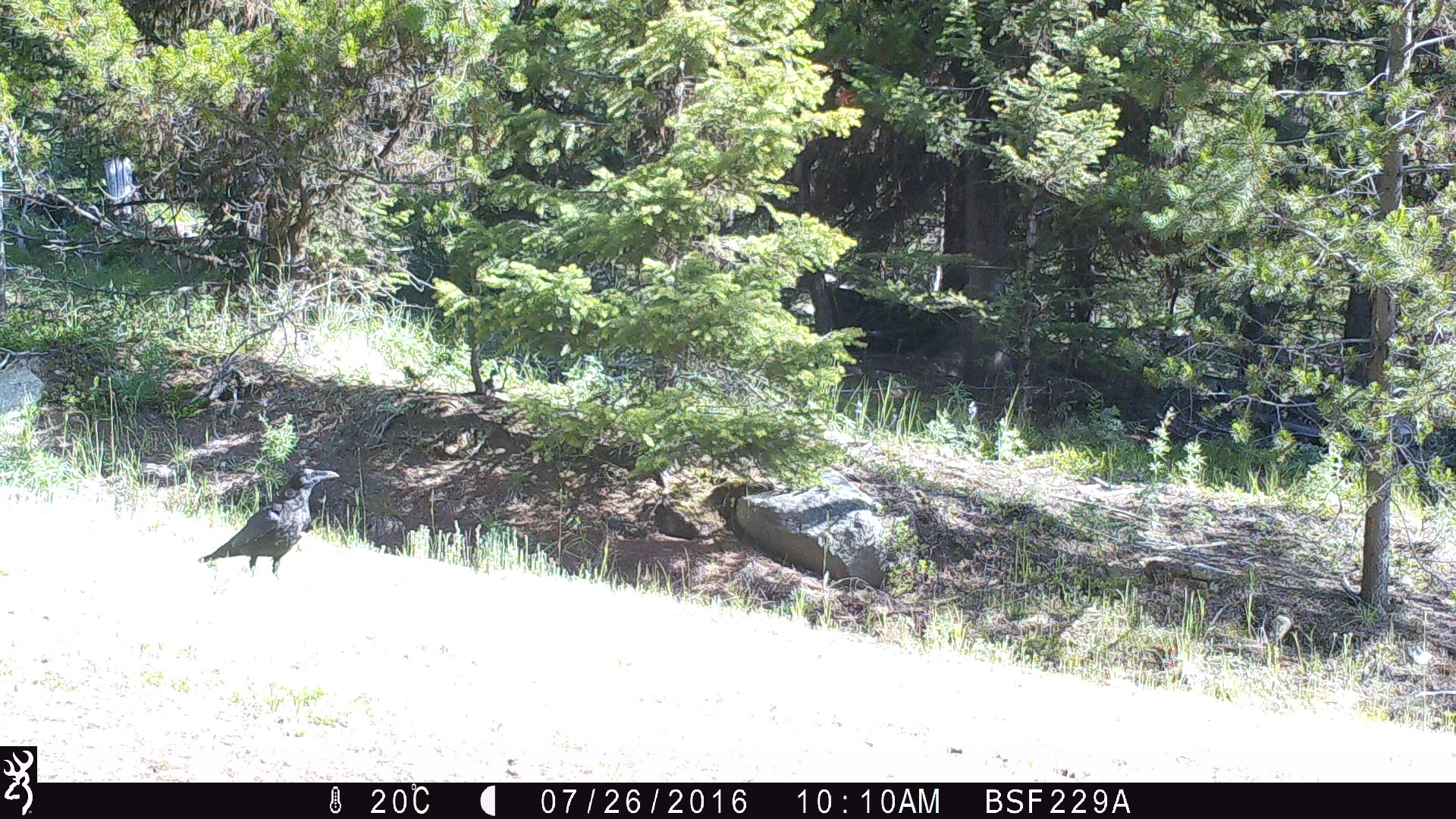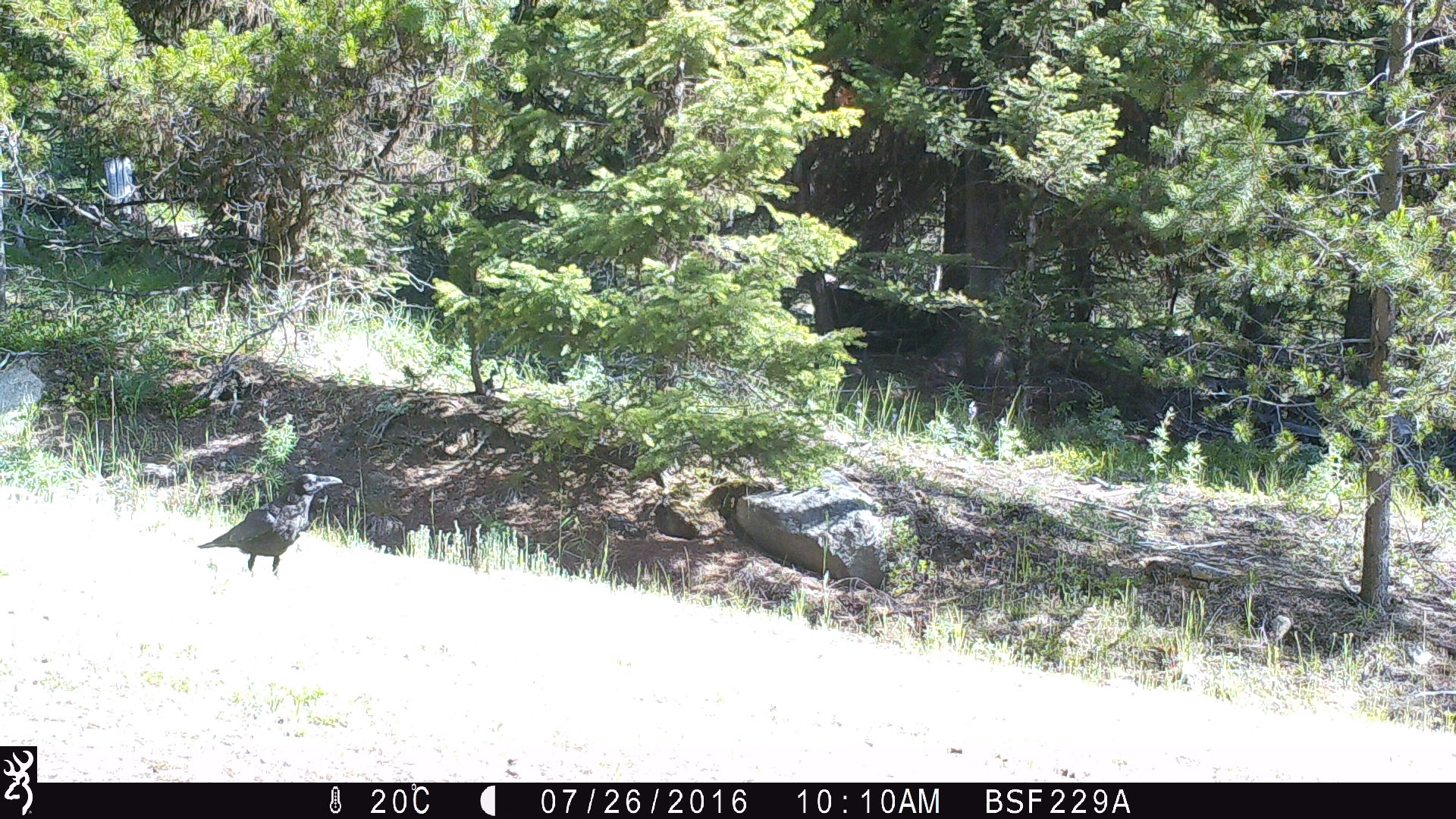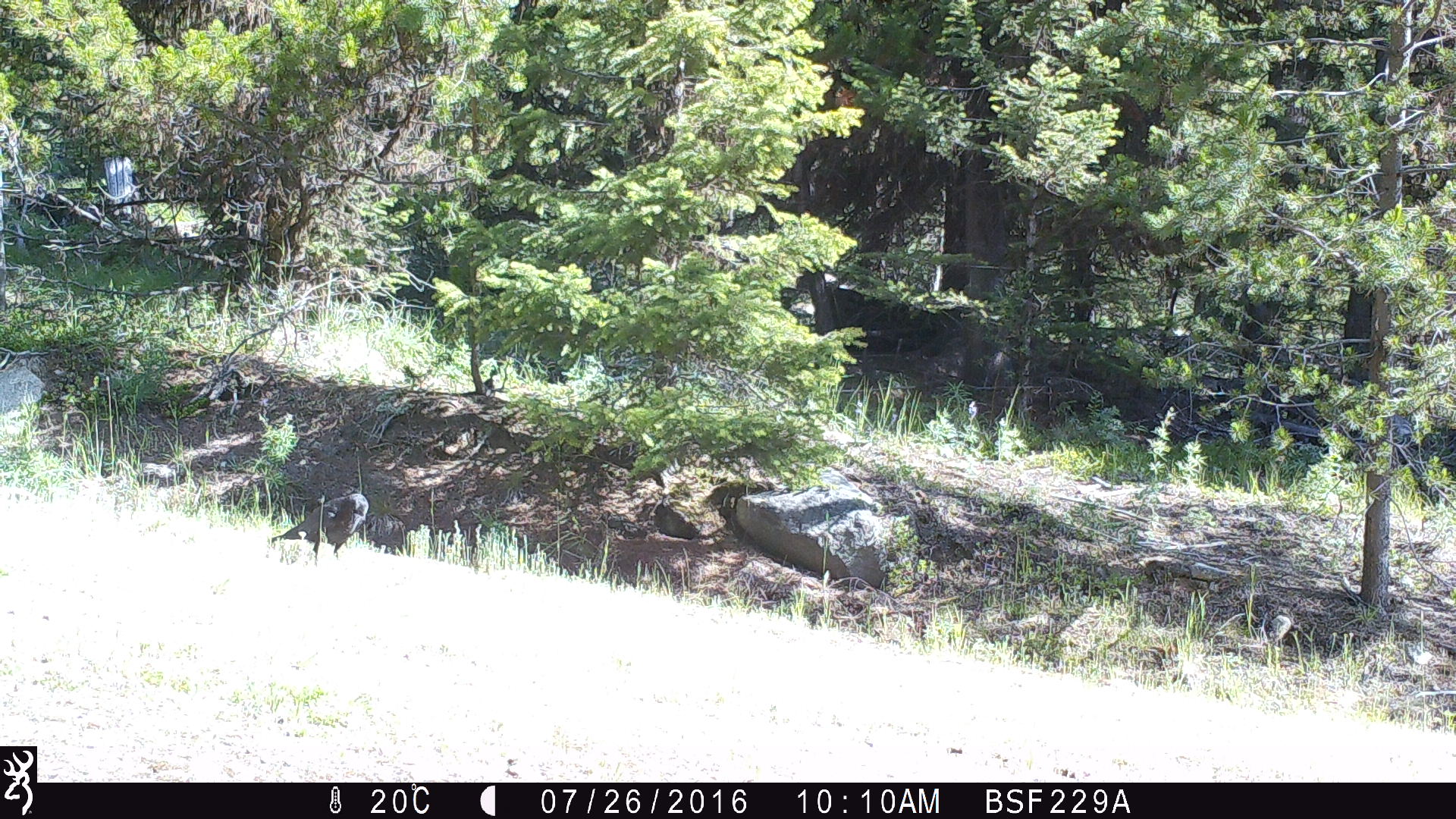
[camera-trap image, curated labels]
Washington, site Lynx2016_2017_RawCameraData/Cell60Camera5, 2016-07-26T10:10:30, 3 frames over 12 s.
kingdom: Animalia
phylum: Chordata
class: Aves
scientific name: Aves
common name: birds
Aves (birds). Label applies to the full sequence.